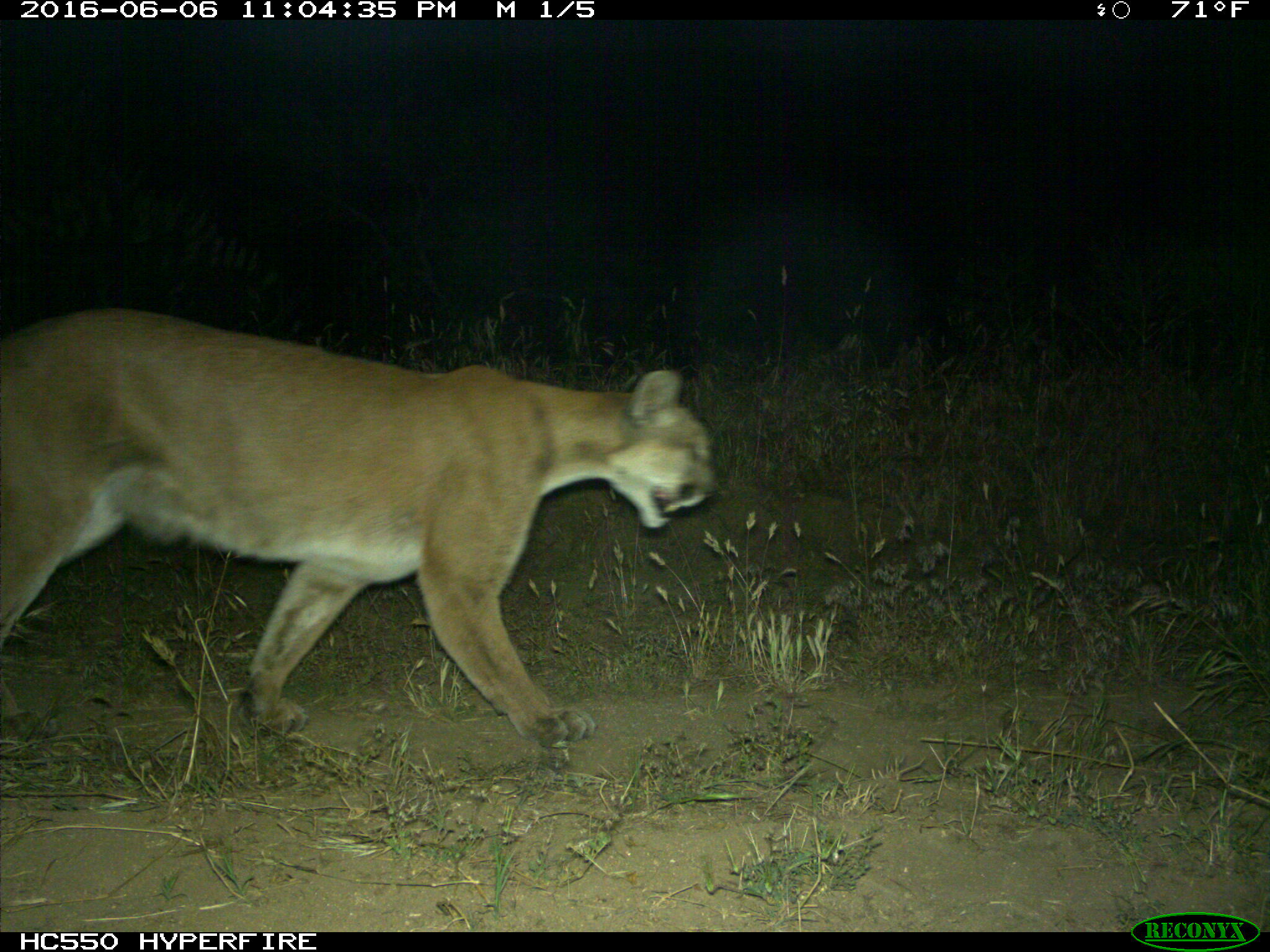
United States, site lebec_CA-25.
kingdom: Animalia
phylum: Chordata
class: Mammalia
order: Carnivora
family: Felidae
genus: Puma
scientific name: Puma concolor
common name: mountain lion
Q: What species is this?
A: Puma concolor (mountain lion).